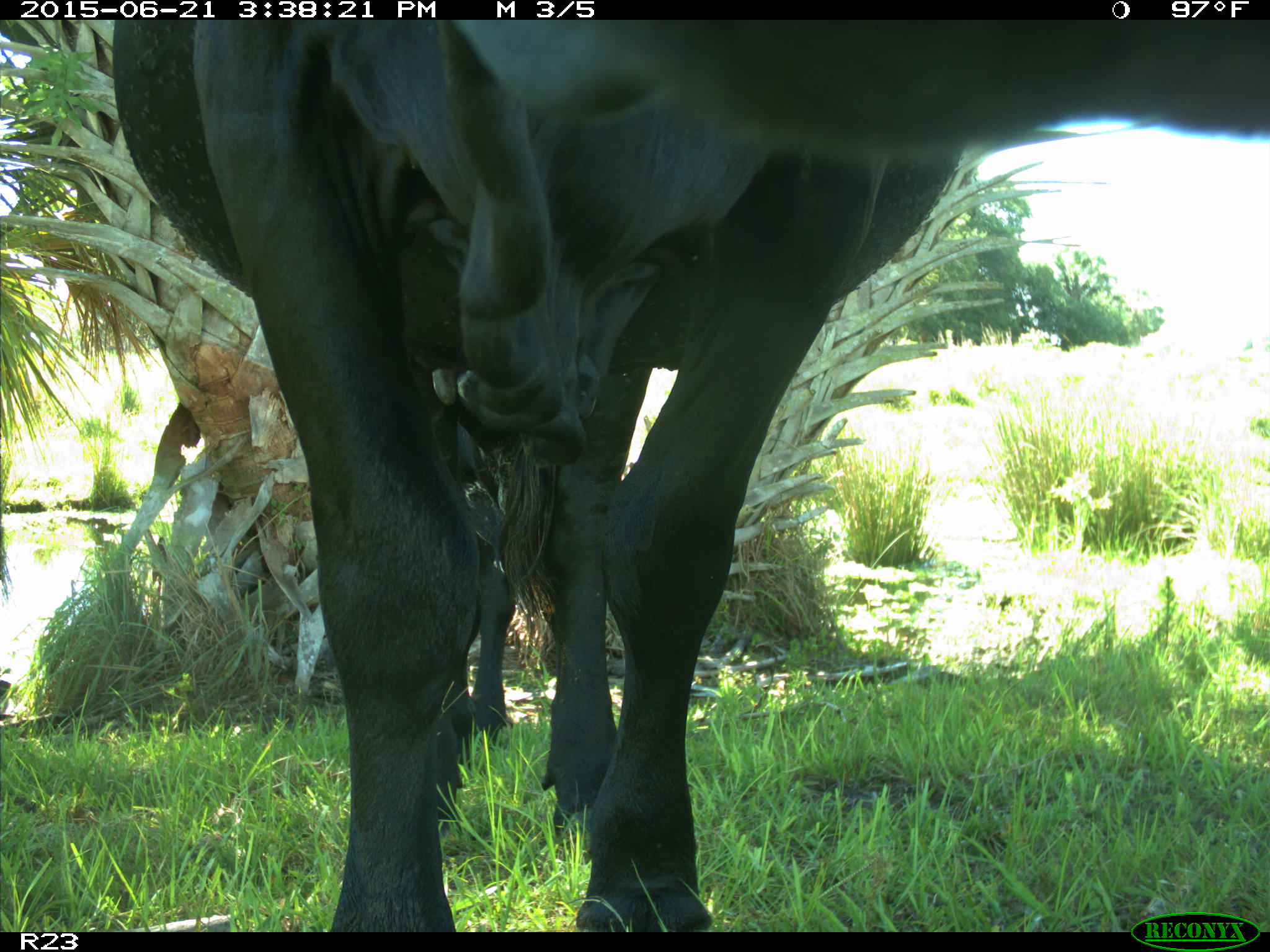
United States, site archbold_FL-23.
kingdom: Animalia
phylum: Chordata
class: Mammalia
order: Artiodactyla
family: Bovidae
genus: Bos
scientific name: Bos taurus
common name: domestic cow